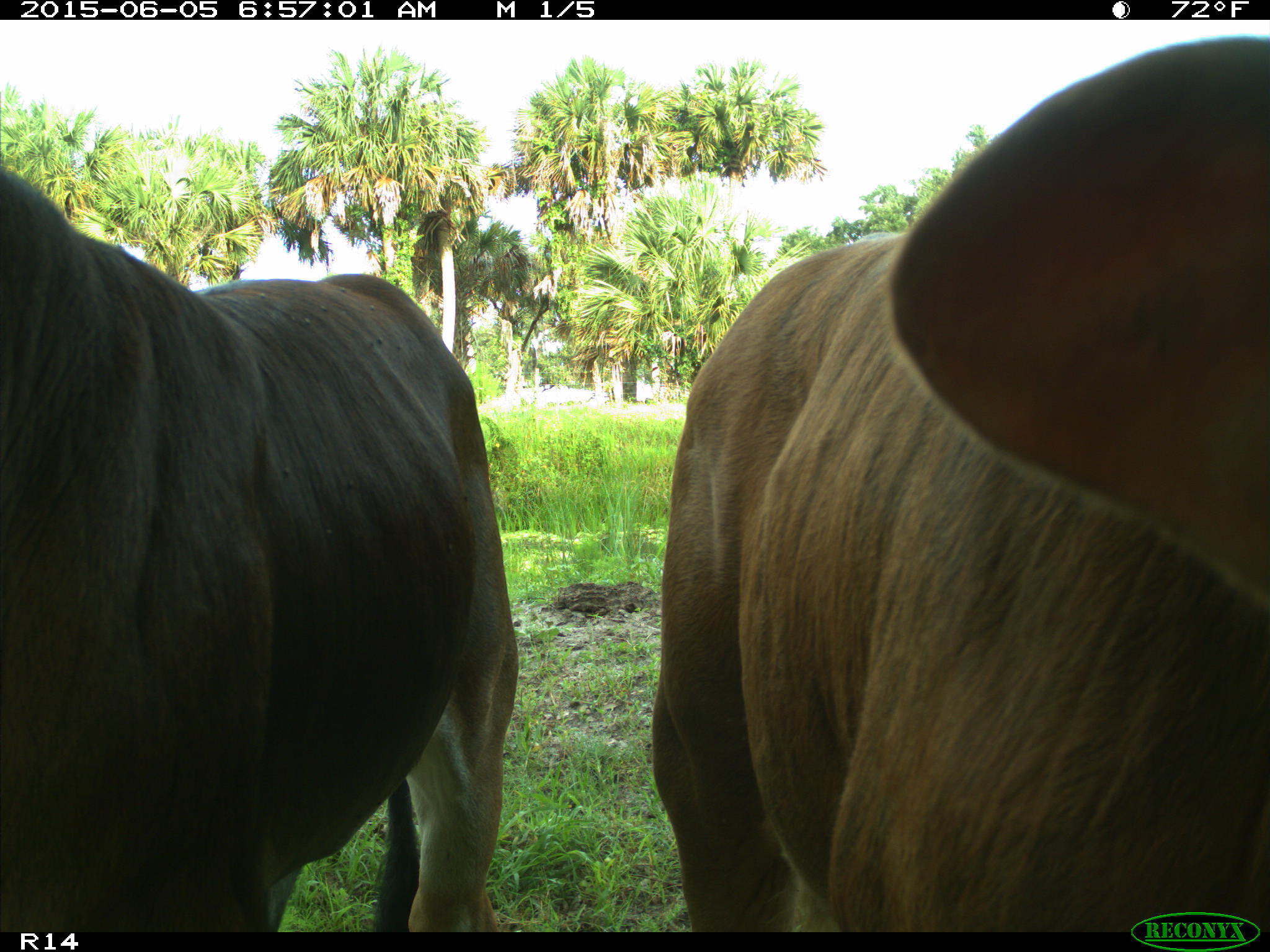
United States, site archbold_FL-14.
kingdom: Animalia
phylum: Chordata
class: Mammalia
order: Artiodactyla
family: Bovidae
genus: Bos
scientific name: Bos taurus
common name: domestic cow